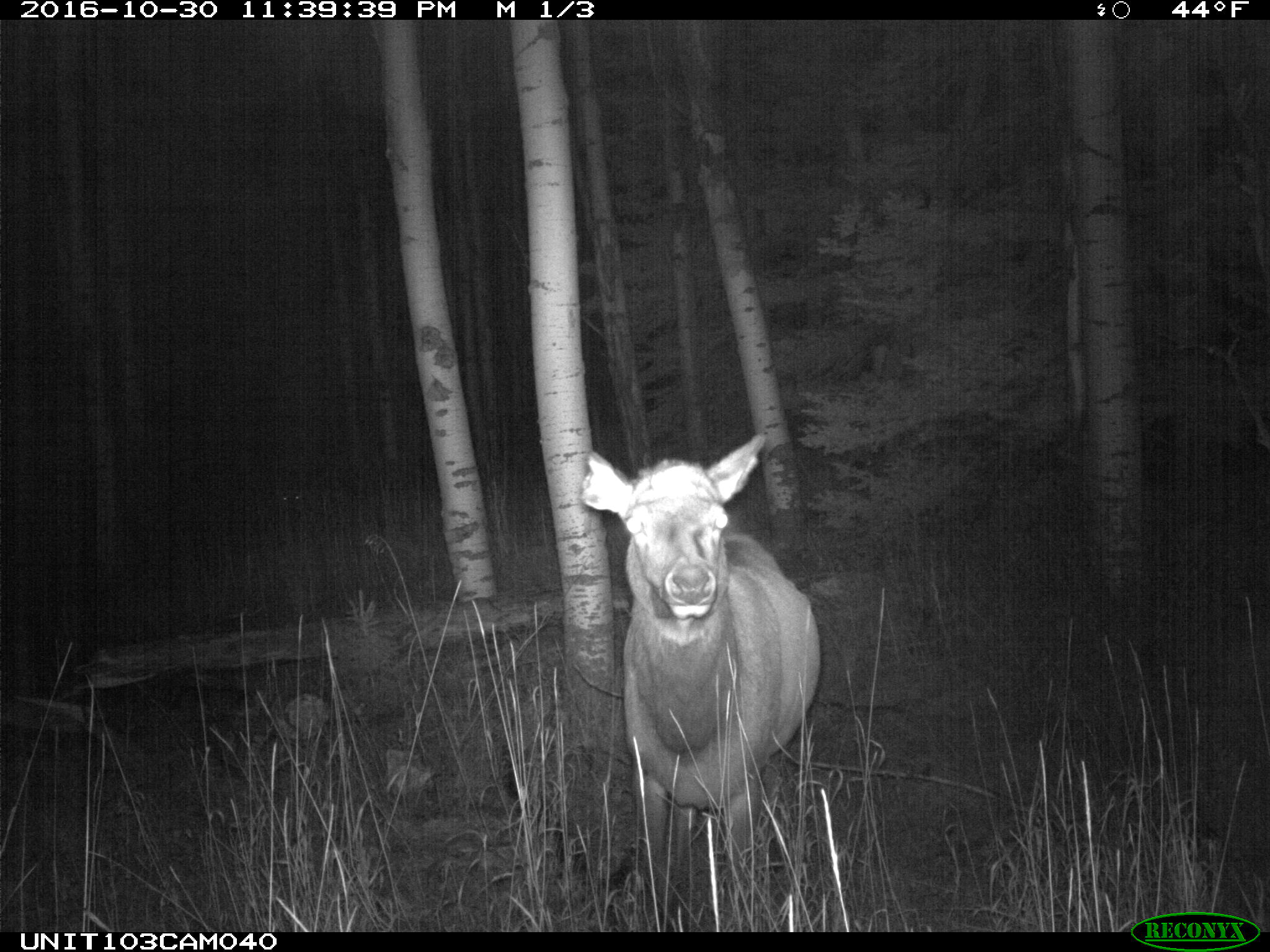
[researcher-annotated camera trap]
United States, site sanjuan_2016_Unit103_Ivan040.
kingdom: Animalia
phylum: Chordata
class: Mammalia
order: Artiodactyla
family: Cervidae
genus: Cervus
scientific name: Cervus elaphus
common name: red deer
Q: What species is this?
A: Cervus elaphus (red deer).